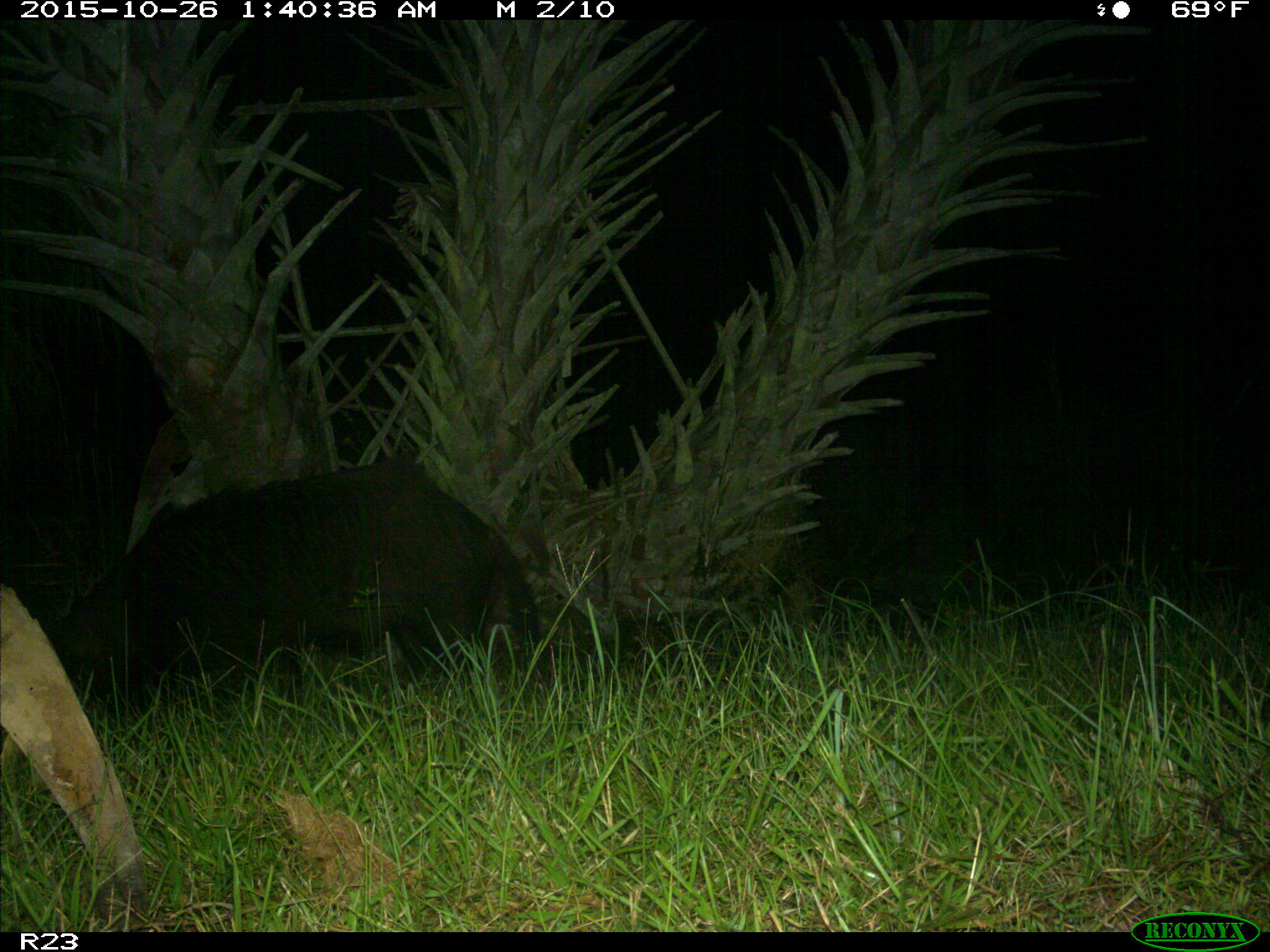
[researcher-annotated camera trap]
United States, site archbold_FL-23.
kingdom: Animalia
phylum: Chordata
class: Mammalia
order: Artiodactyla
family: Suidae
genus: Sus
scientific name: Sus scrofa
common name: wild boar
Sus scrofa (wild boar).